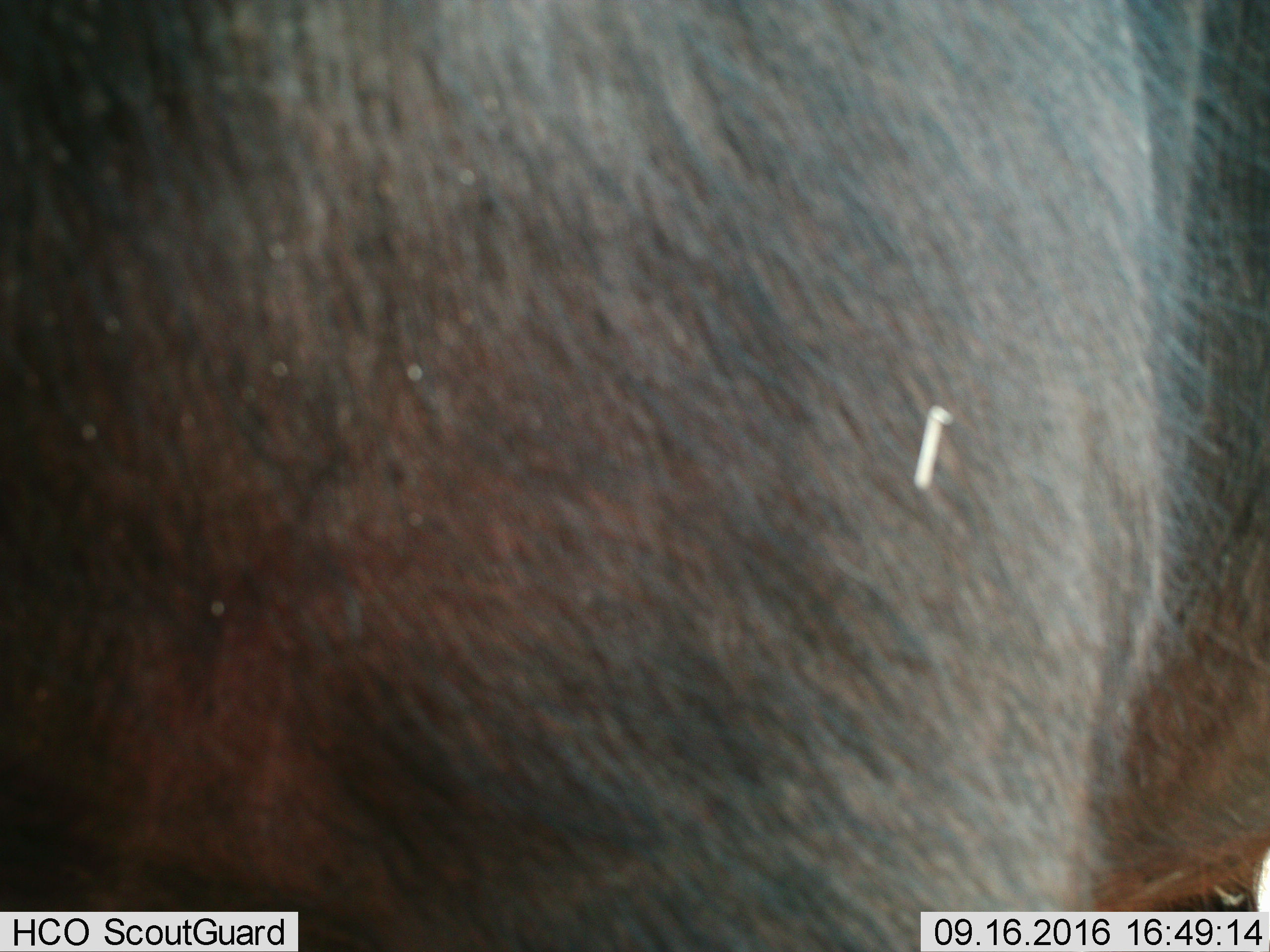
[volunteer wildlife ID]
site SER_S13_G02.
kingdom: Animalia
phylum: Chordata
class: Mammalia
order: Artiodactyla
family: Bovidae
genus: Connochaetes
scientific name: Connochaetes taurinus taurinus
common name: blue wildebeest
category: wildebeestblue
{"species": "wildebeestblue (blue wildebeest) (Connochaetes taurinus taurinus)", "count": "1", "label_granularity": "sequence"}